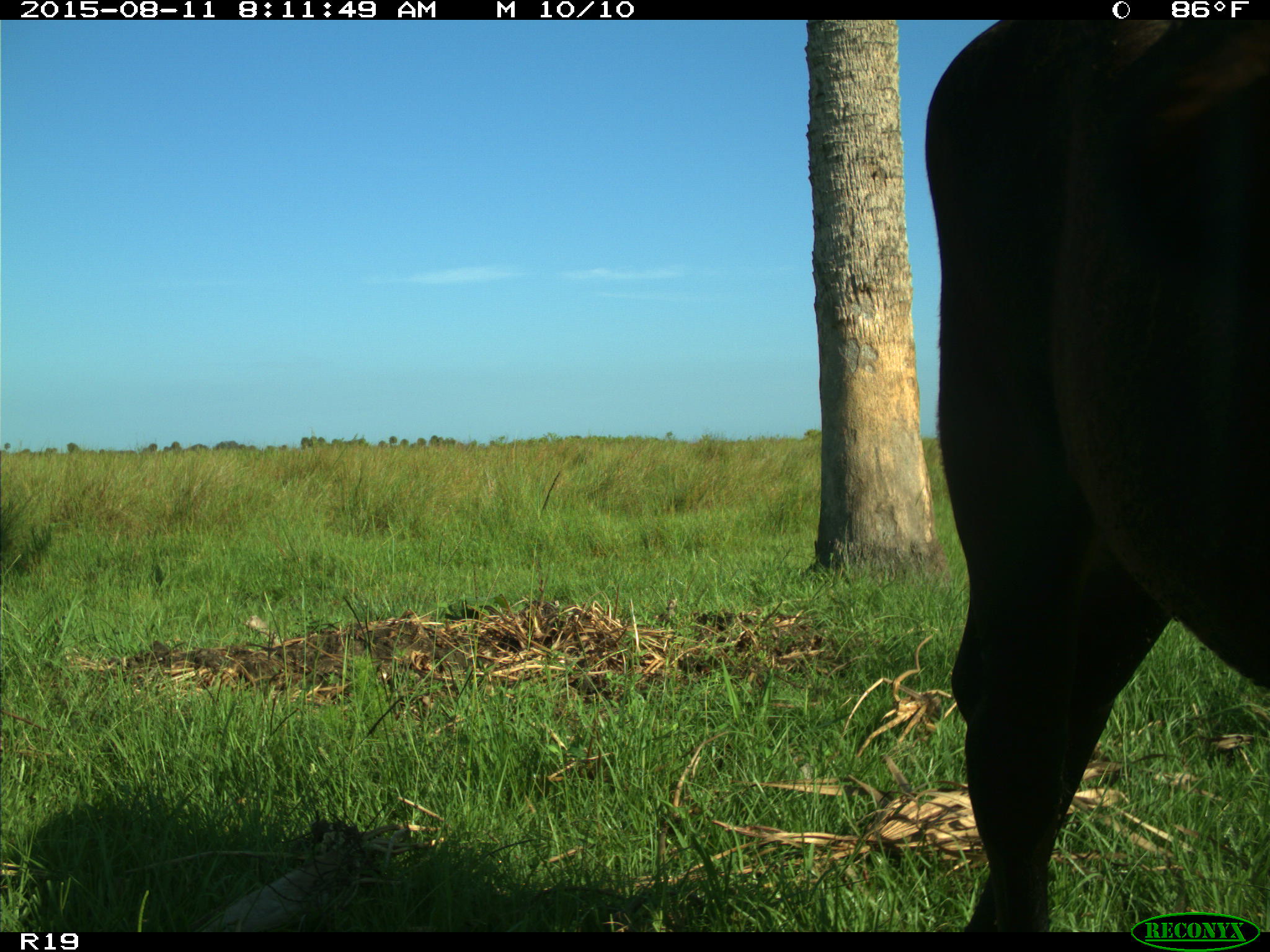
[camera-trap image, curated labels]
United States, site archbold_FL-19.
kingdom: Animalia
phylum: Chordata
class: Mammalia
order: Artiodactyla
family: Bovidae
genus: Bos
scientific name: Bos taurus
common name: domestic cow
Bos taurus (domestic cow).